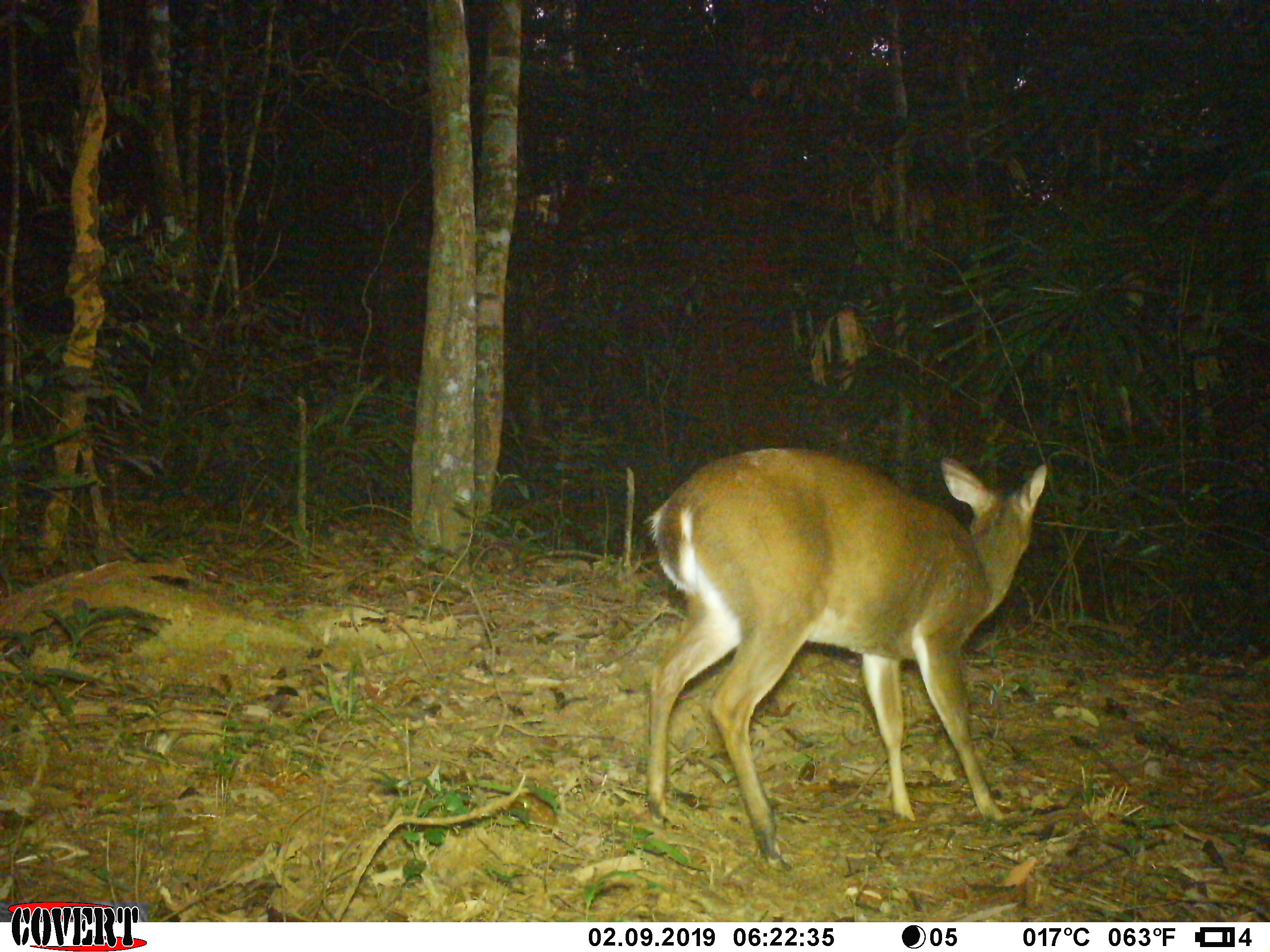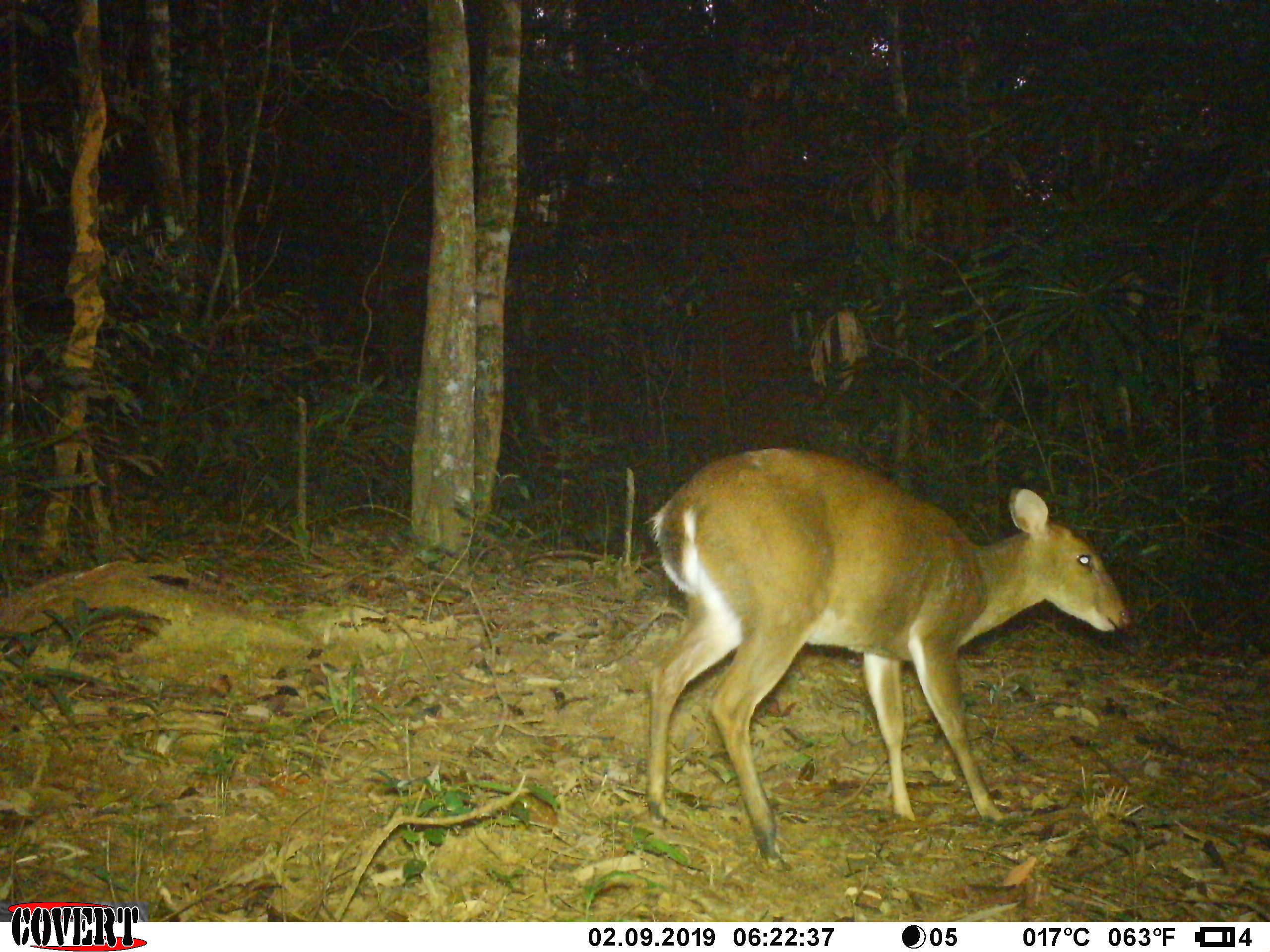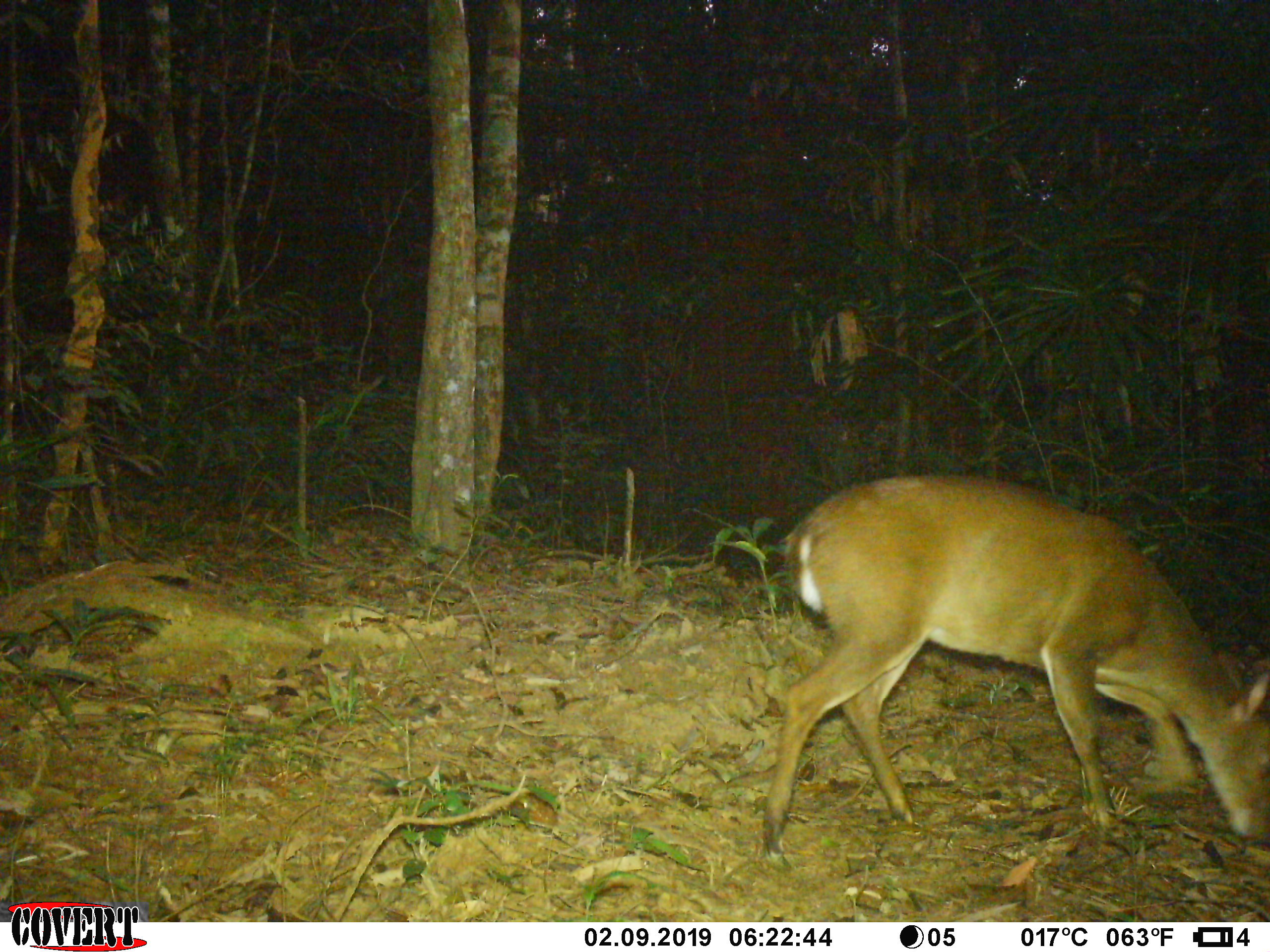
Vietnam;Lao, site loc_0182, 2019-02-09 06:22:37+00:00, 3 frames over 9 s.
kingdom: Animalia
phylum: Chordata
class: Mammalia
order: Artiodactyla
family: Cervidae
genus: Muntiacus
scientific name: Muntiacus vuquangensis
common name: large-antlered muntjac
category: large antlered muntjac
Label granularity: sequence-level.